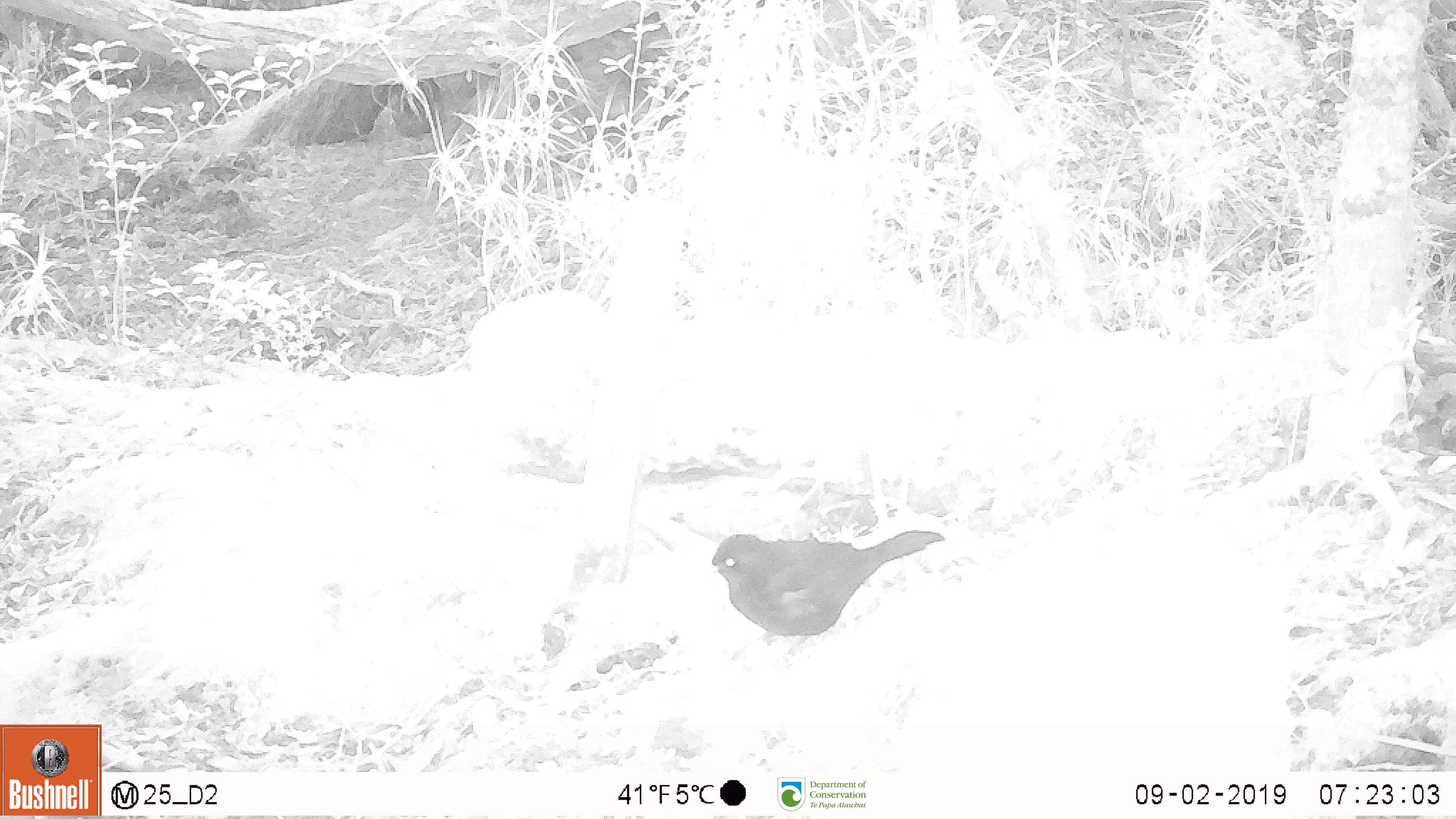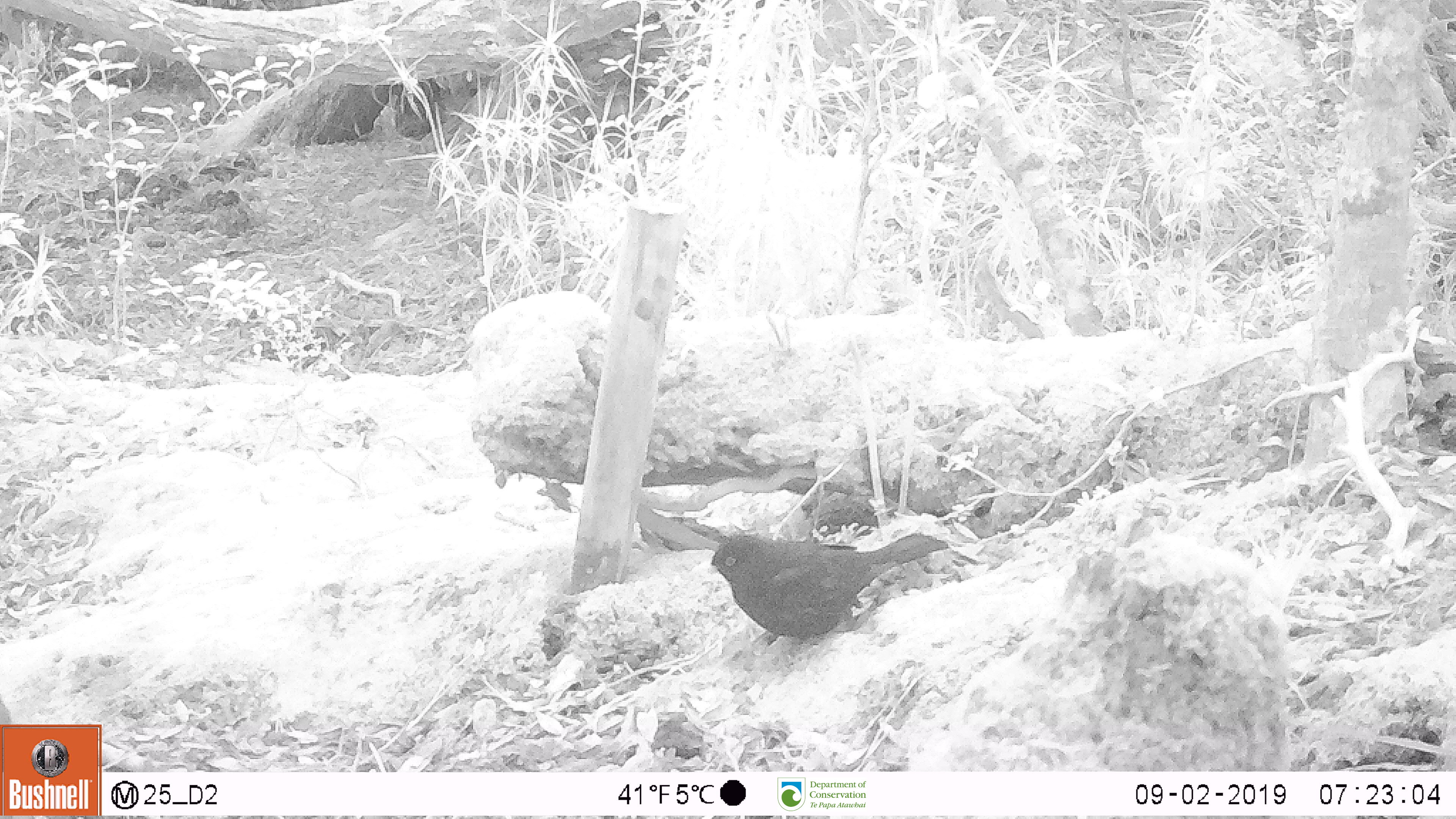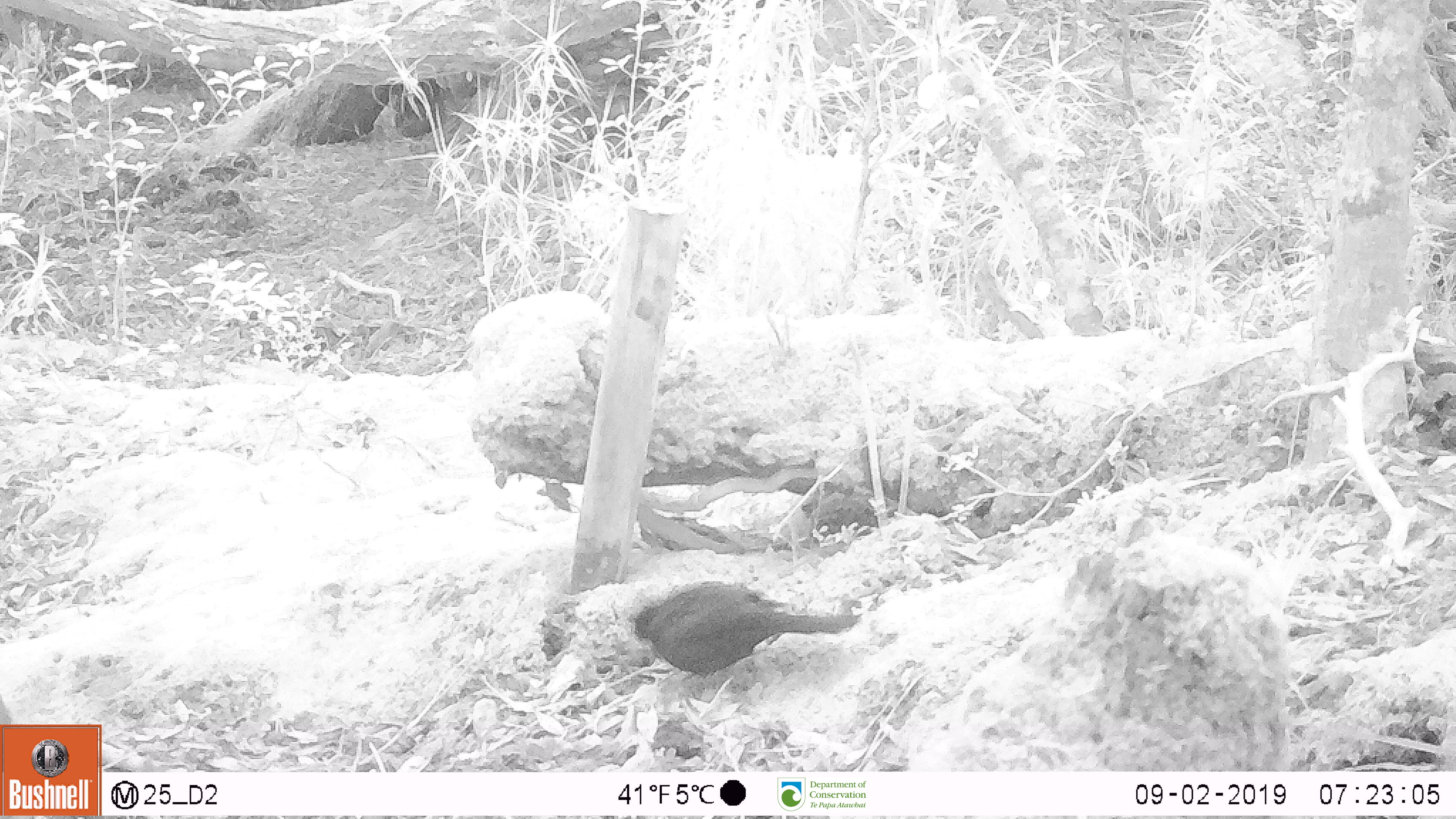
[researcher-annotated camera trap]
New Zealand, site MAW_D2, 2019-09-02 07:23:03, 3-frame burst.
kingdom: Animalia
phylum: Chordata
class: Aves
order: Passeriformes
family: Turdidae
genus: Turdus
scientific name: Turdus merula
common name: eurasian blackbird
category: blackbird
Blackbird (eurasian blackbird) (Turdus merula).